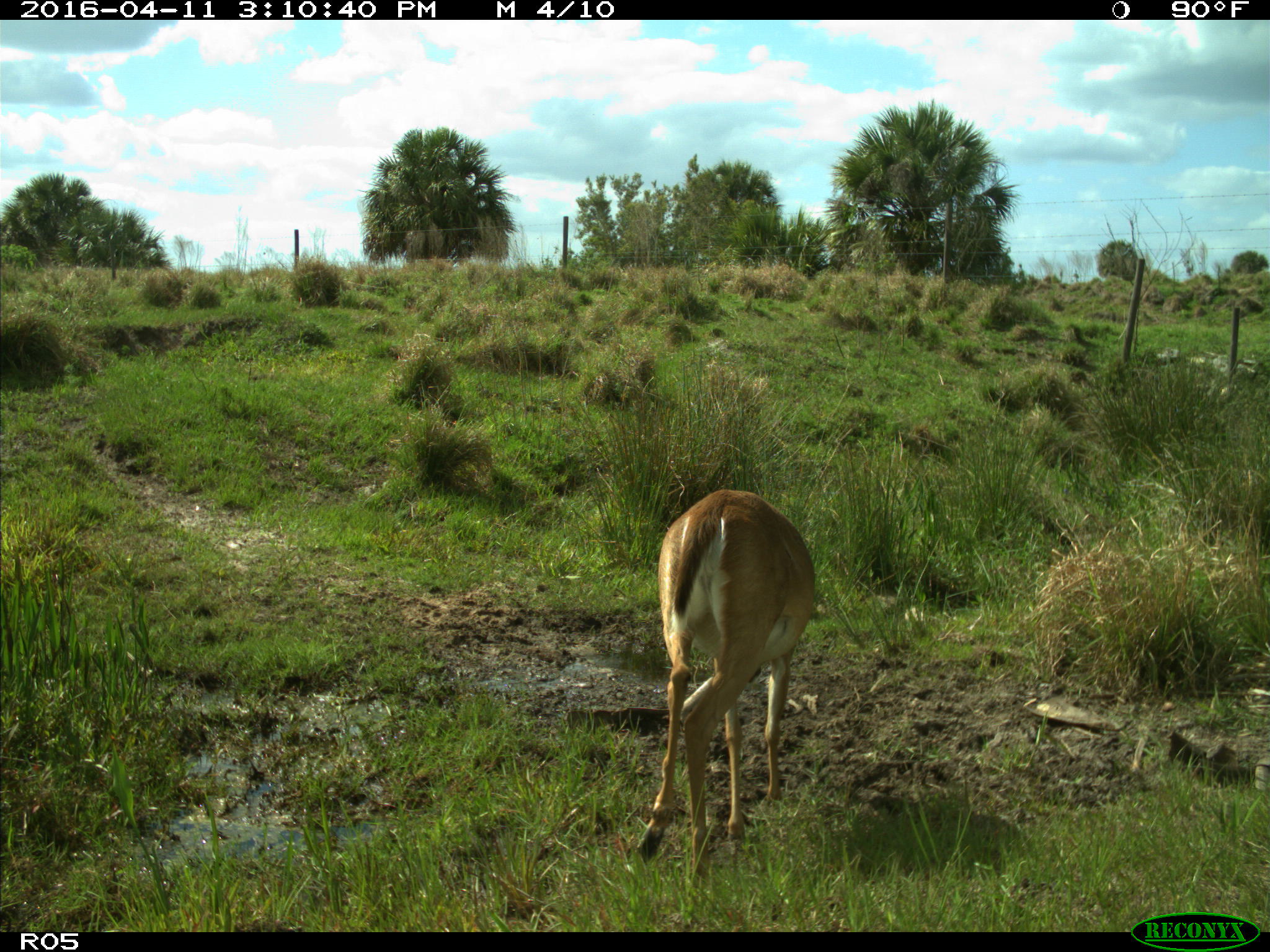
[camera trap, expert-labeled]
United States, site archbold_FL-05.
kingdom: Animalia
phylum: Chordata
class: Mammalia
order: Artiodactyla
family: Cervidae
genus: Odocoileus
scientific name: Odocoileus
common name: deer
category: unidentified deer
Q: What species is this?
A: Unidentified deer (deer) (Odocoileus).